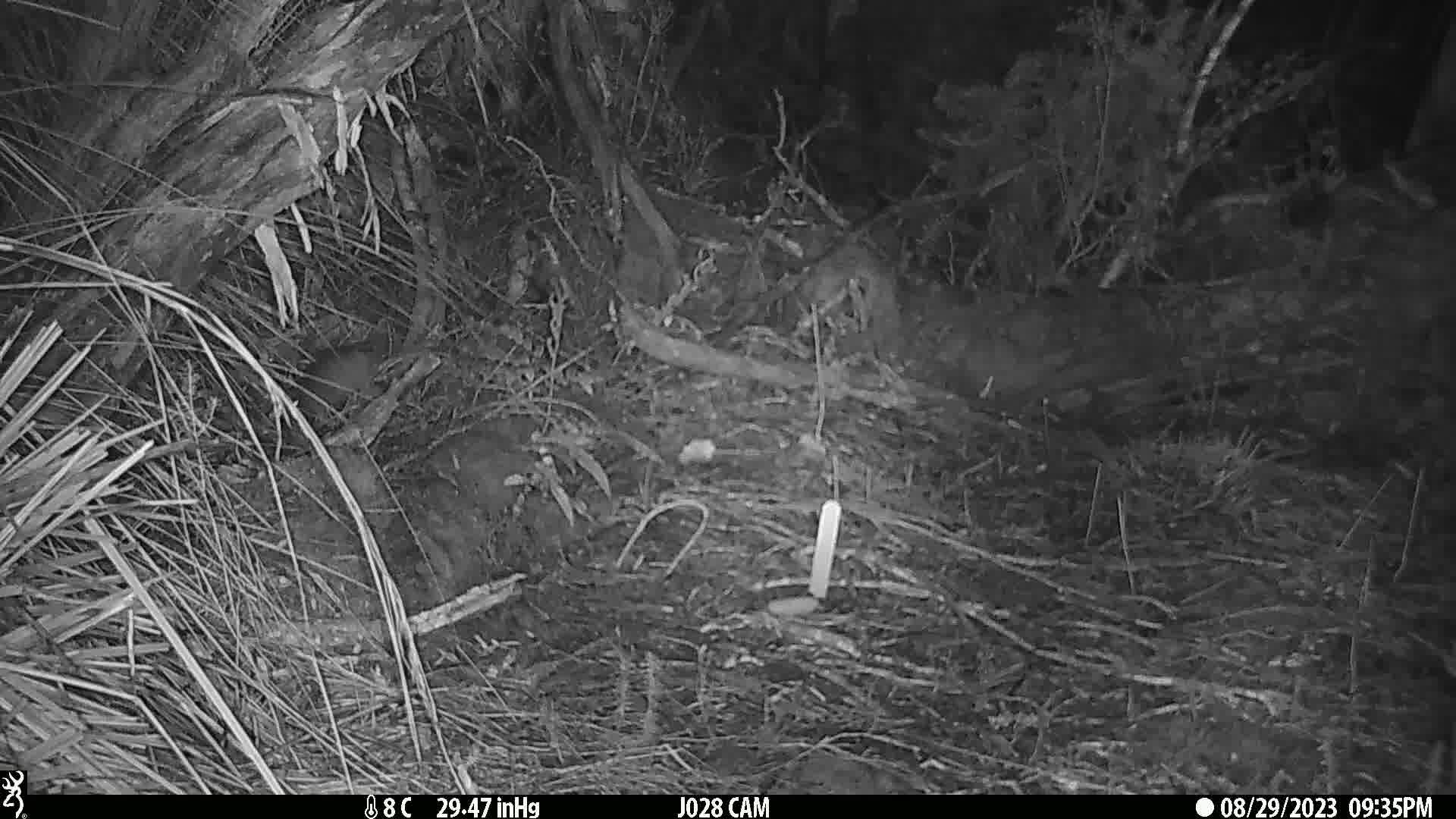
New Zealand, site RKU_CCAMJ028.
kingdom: Animalia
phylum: Chordata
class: Mammalia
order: Rodentia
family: Muridae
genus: Rattus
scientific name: Rattus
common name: rat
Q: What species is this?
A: Rat (Rattus).